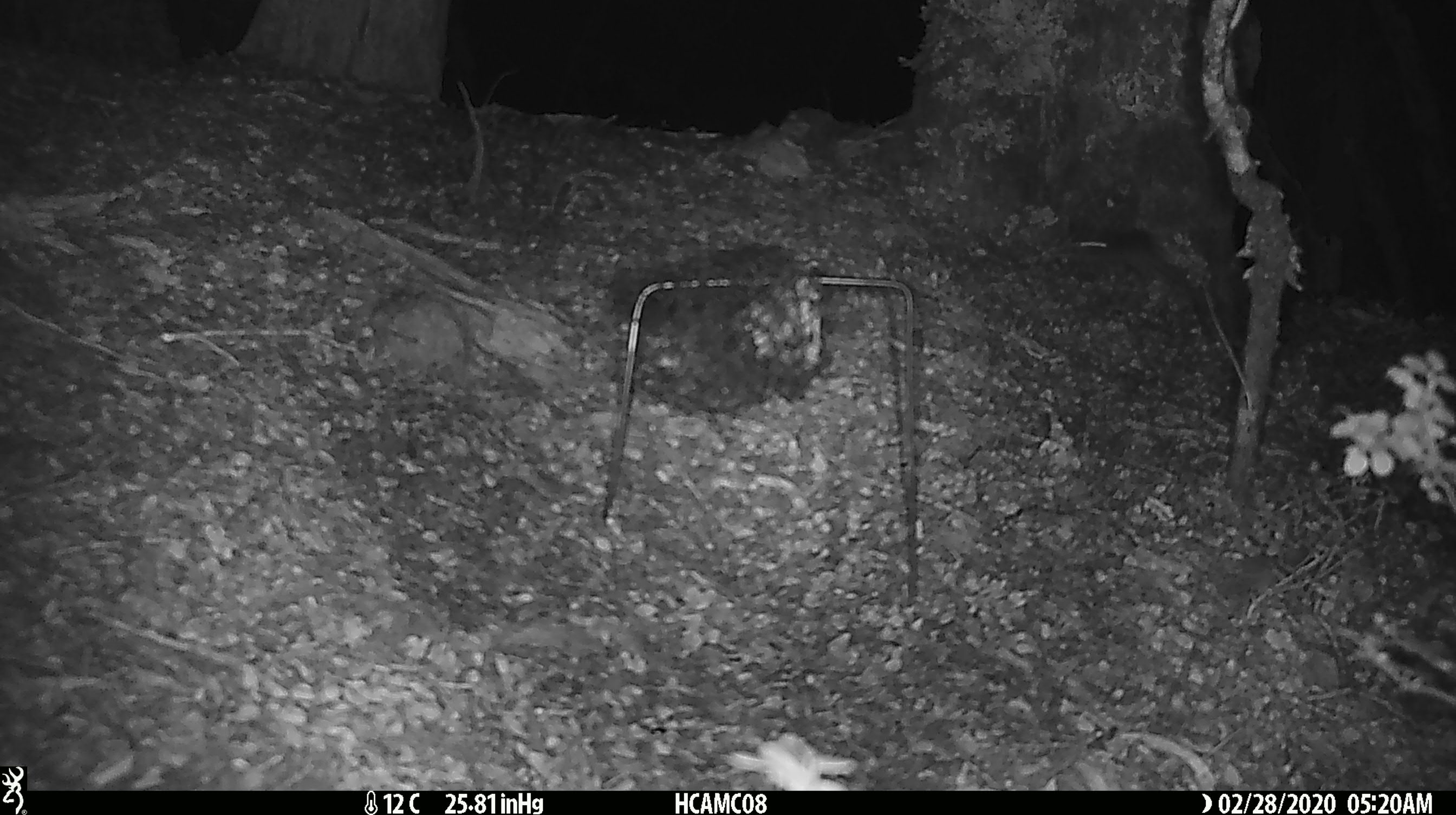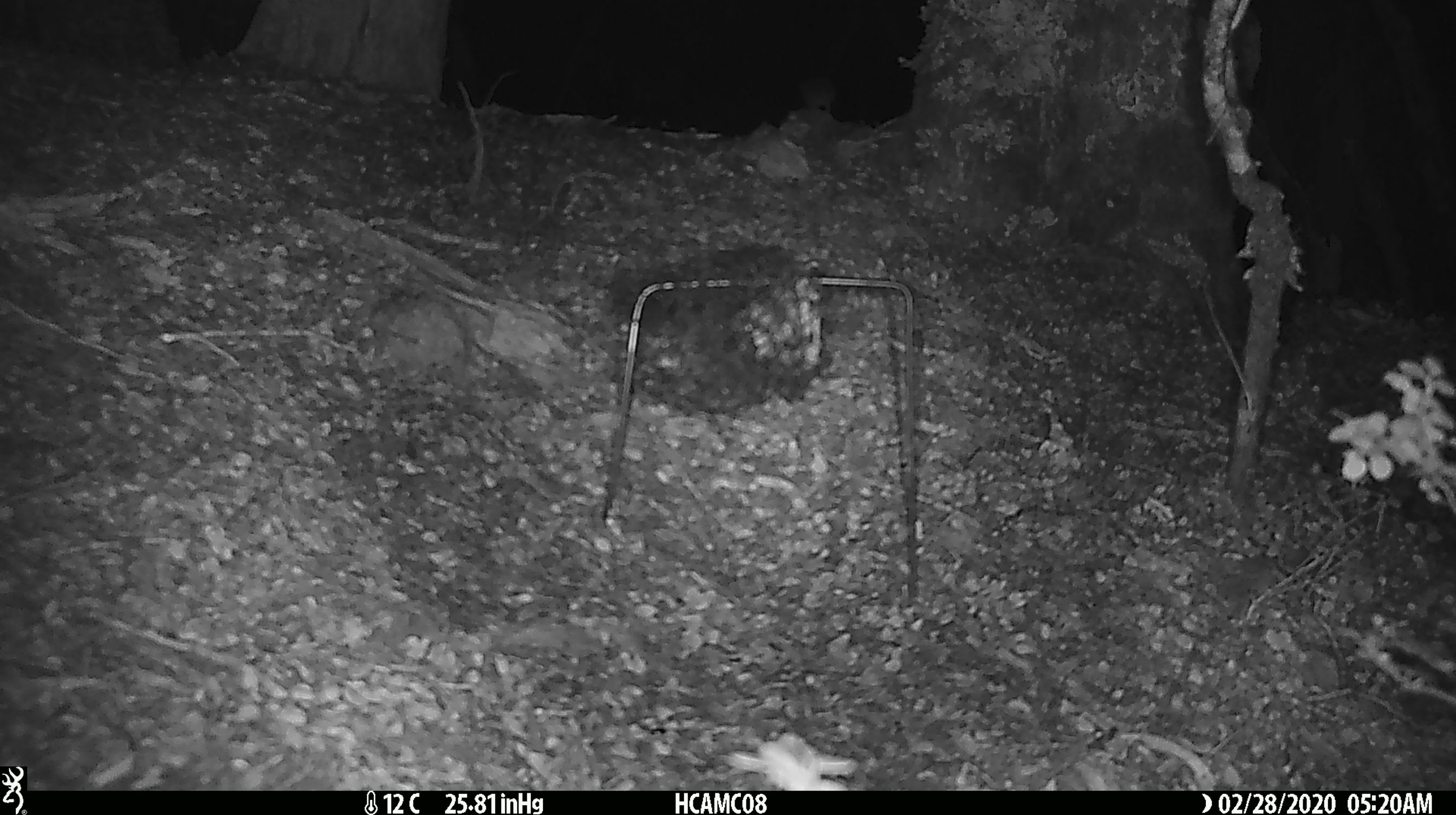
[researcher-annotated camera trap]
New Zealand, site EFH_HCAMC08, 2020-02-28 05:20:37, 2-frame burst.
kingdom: Animalia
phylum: Chordata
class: Mammalia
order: Rodentia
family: Muridae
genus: Mus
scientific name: Mus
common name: mouse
Mouse (Mus).